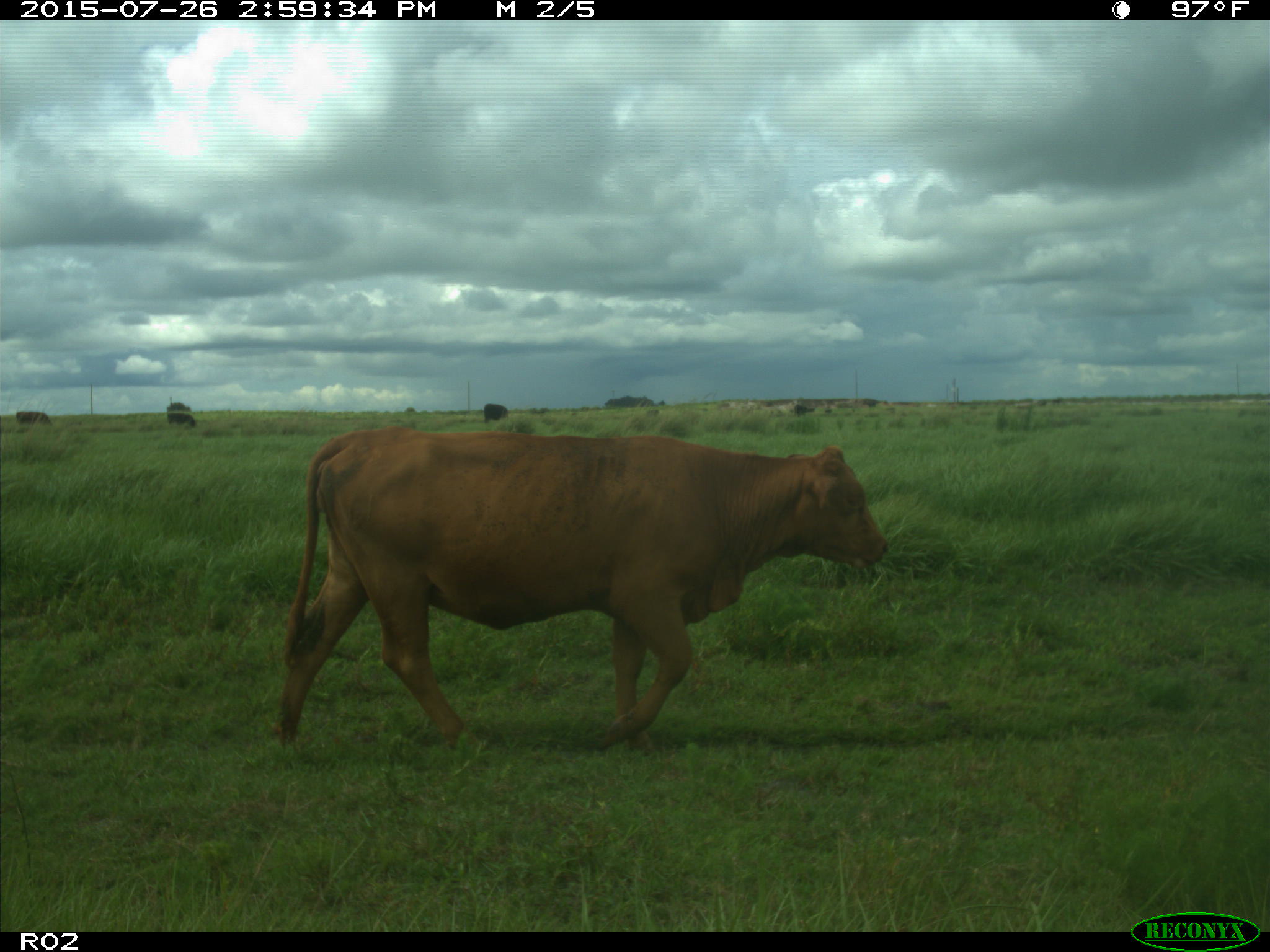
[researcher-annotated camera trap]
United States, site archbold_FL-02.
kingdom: Animalia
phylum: Chordata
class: Mammalia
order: Artiodactyla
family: Bovidae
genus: Bos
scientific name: Bos taurus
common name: domestic cow